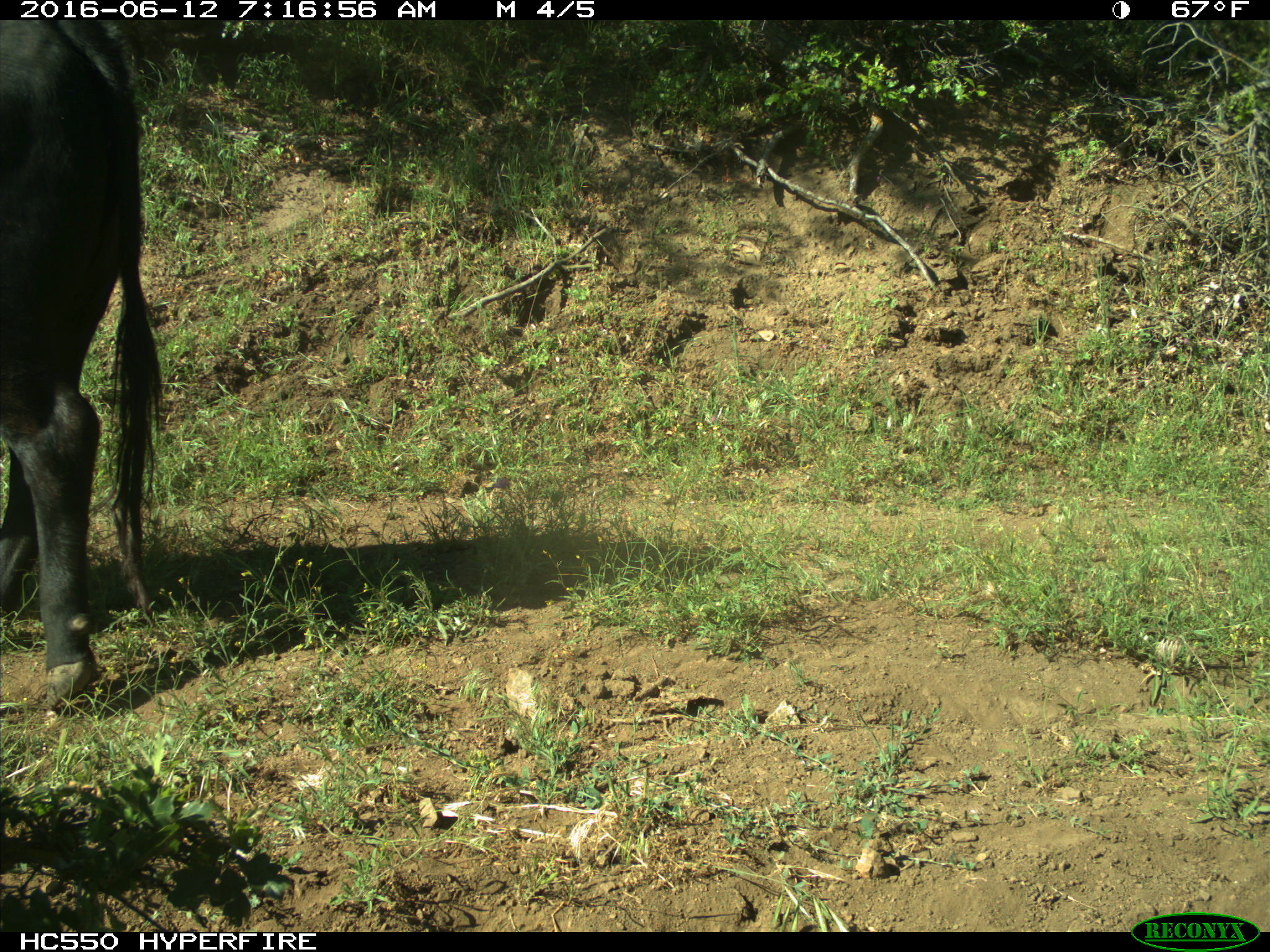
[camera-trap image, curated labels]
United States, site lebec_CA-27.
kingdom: Animalia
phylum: Chordata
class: Mammalia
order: Artiodactyla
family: Bovidae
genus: Bos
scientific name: Bos taurus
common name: domestic cow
Bos taurus (domestic cow).